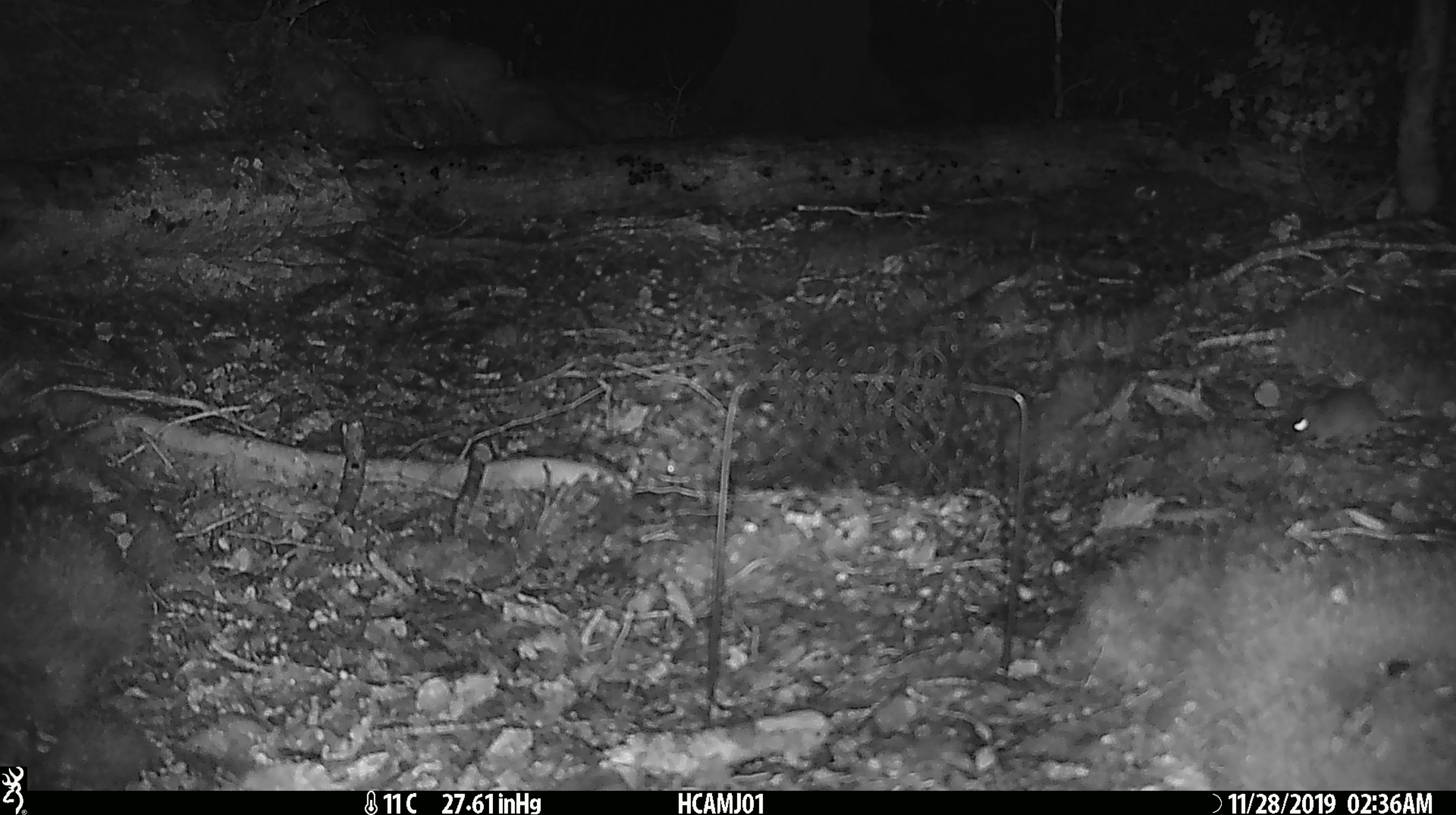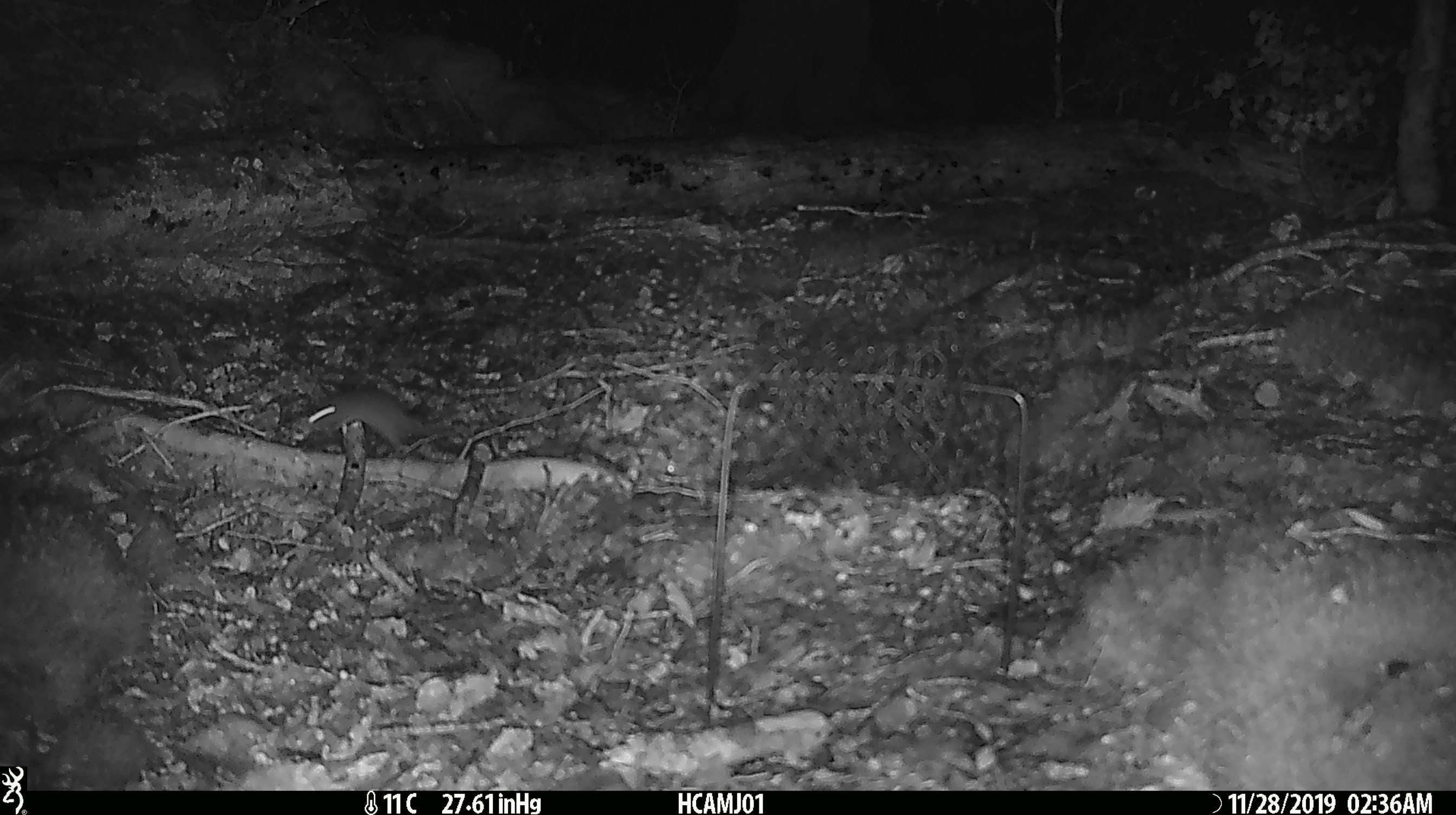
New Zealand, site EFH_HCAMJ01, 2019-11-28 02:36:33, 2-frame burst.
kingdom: Animalia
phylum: Chordata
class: Mammalia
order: Rodentia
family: Muridae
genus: Mus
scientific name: Mus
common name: mouse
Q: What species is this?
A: Mouse (Mus).